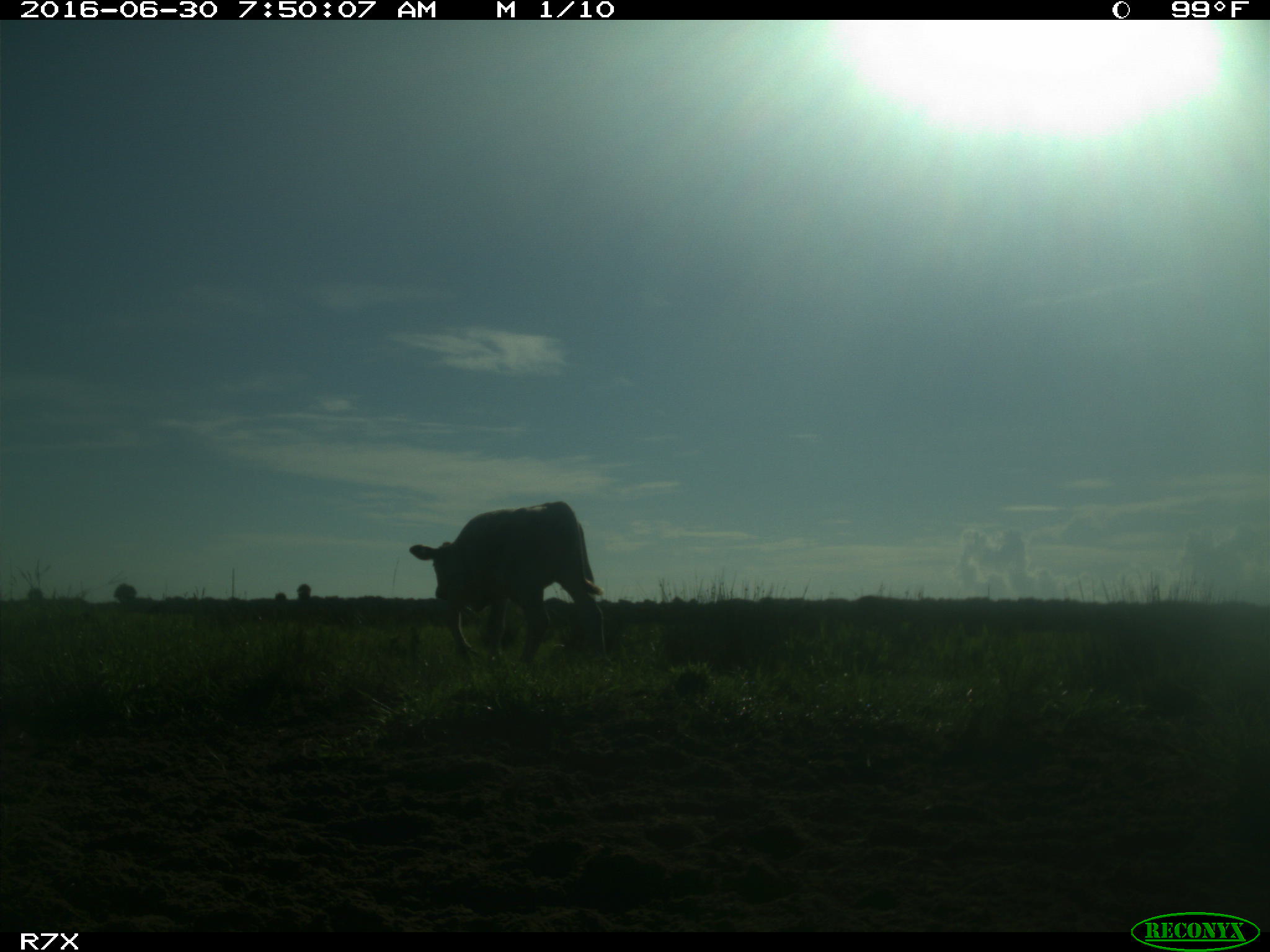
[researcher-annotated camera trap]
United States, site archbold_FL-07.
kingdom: Animalia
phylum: Chordata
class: Mammalia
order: Artiodactyla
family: Bovidae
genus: Bos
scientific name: Bos taurus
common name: domestic cow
Bos taurus (domestic cow).